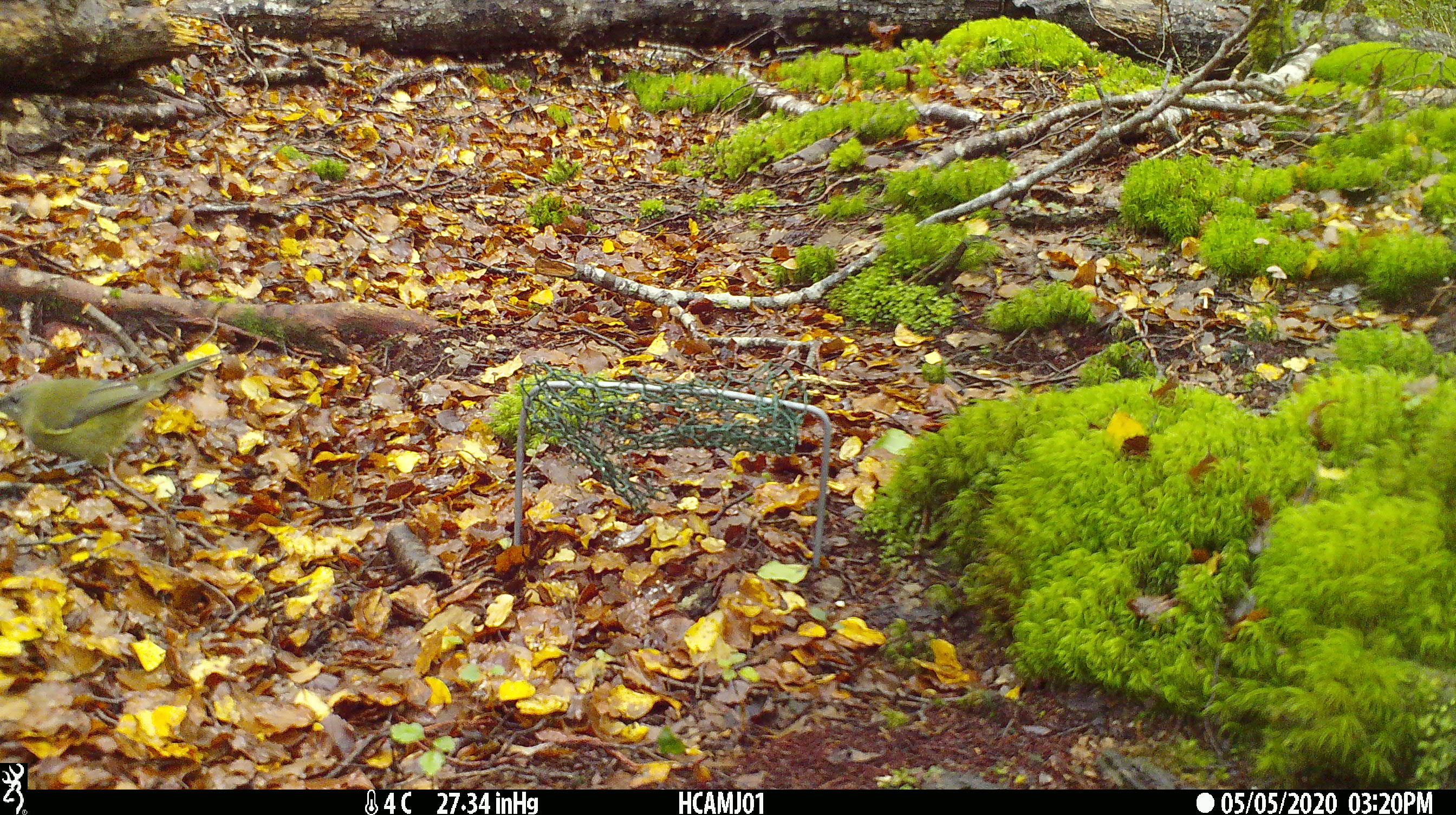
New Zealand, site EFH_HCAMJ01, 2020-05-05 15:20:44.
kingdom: Animalia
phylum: Chordata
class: Aves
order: Passeriformes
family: Meliphagidae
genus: Anthornis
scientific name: Anthornis melanura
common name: new zealand bellbird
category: bellbird